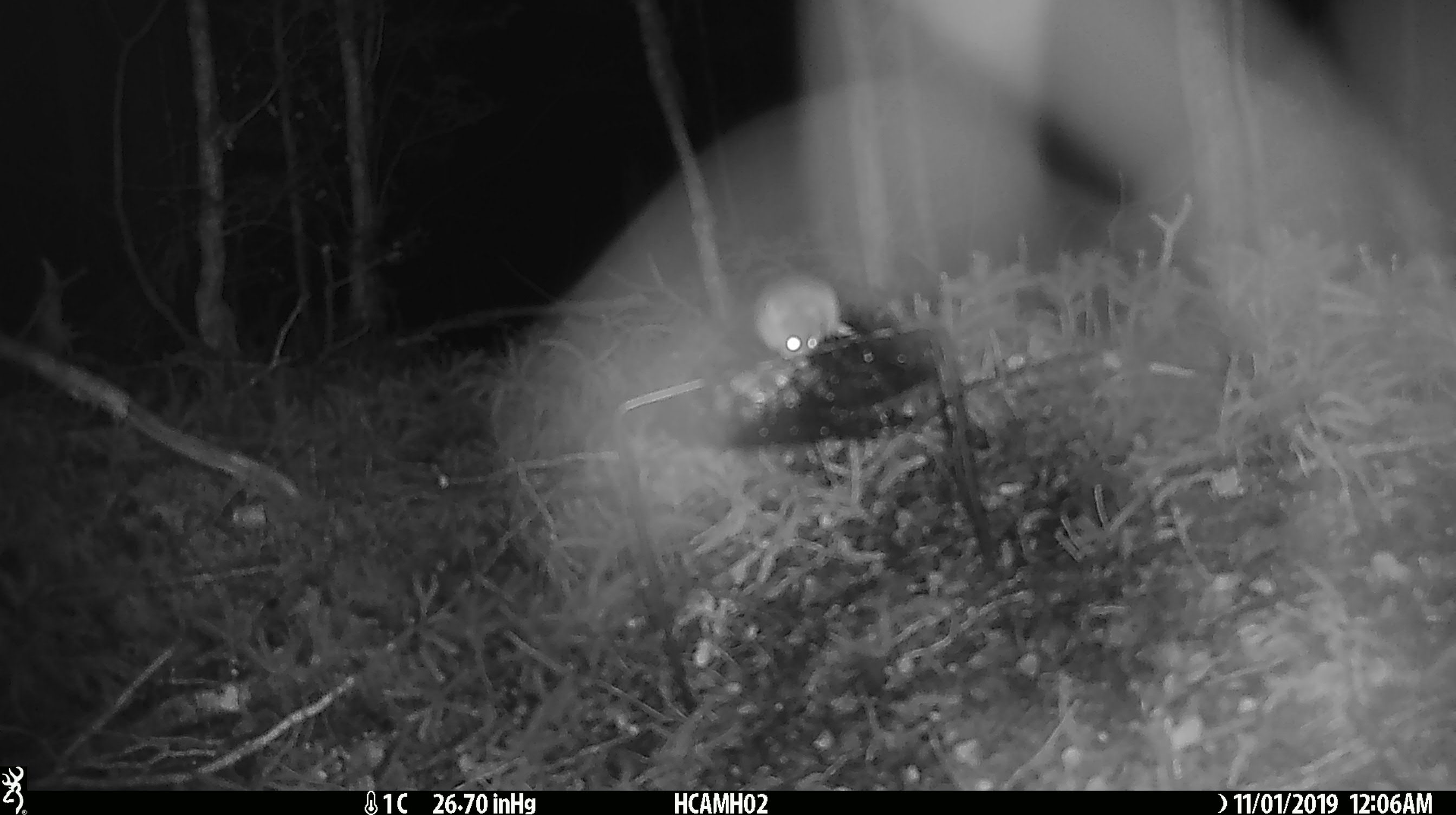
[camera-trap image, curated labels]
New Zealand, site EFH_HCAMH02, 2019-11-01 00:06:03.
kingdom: Animalia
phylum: Chordata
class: Mammalia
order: Rodentia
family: Muridae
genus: Mus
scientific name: Mus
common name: mouse